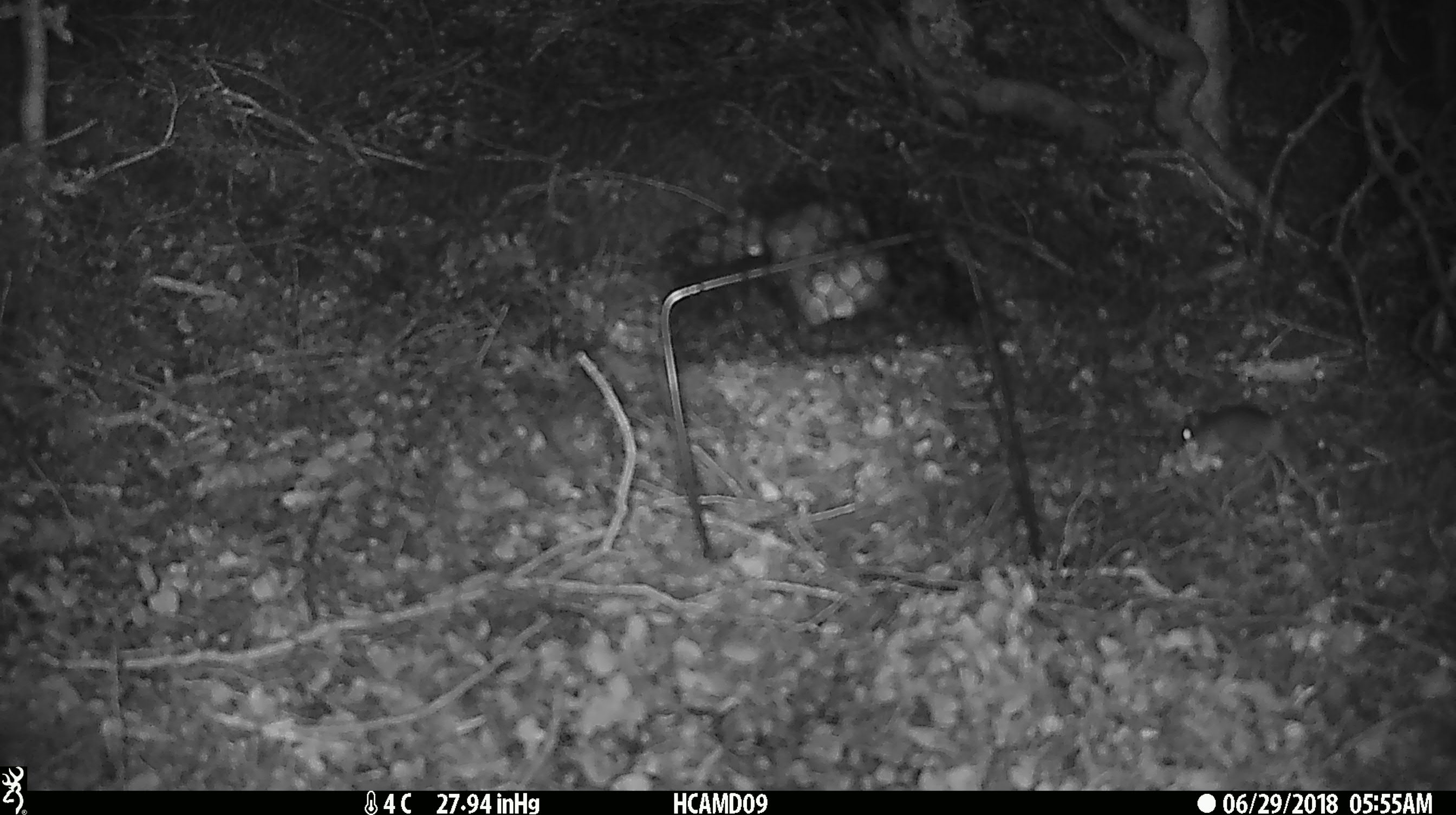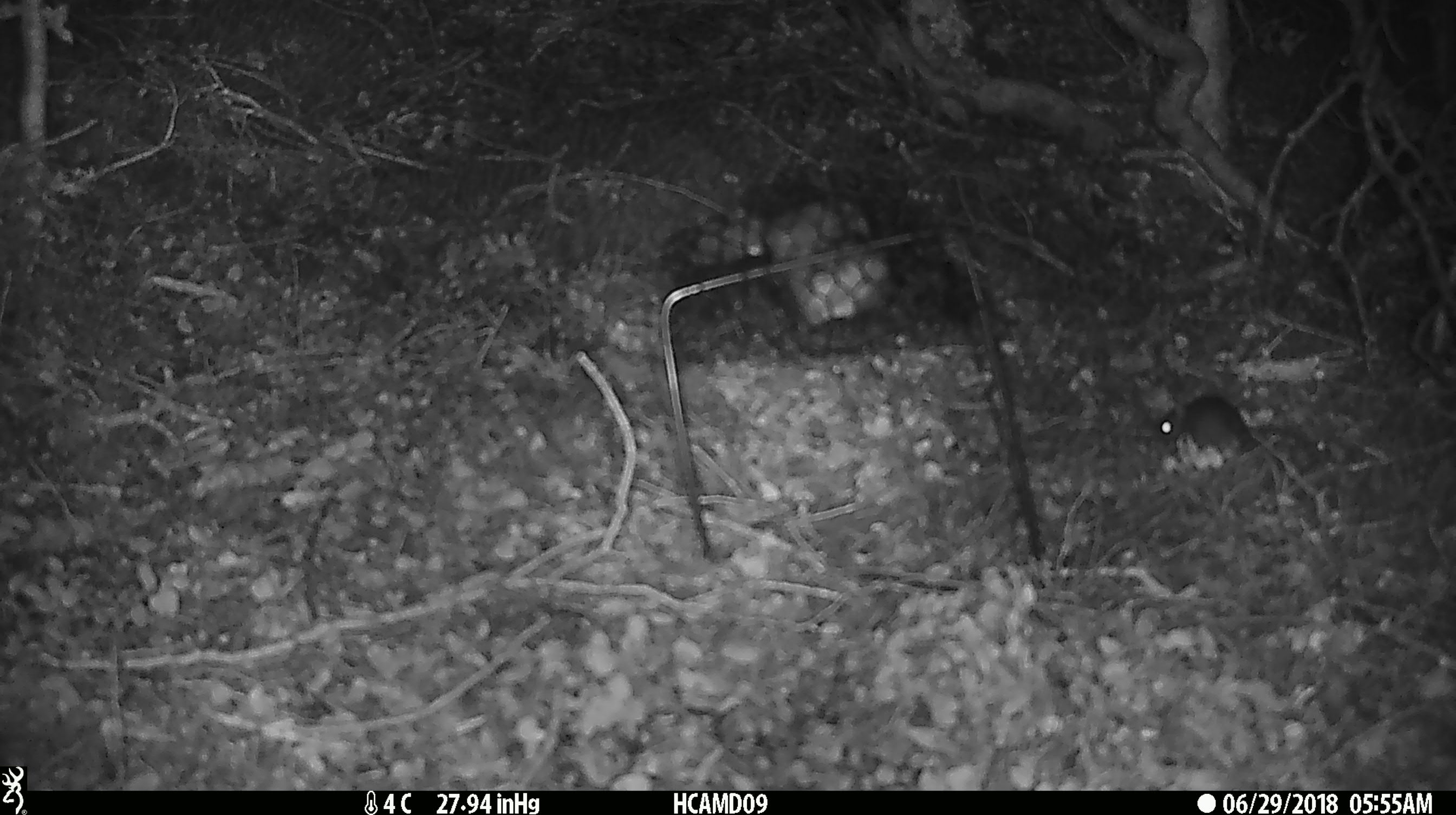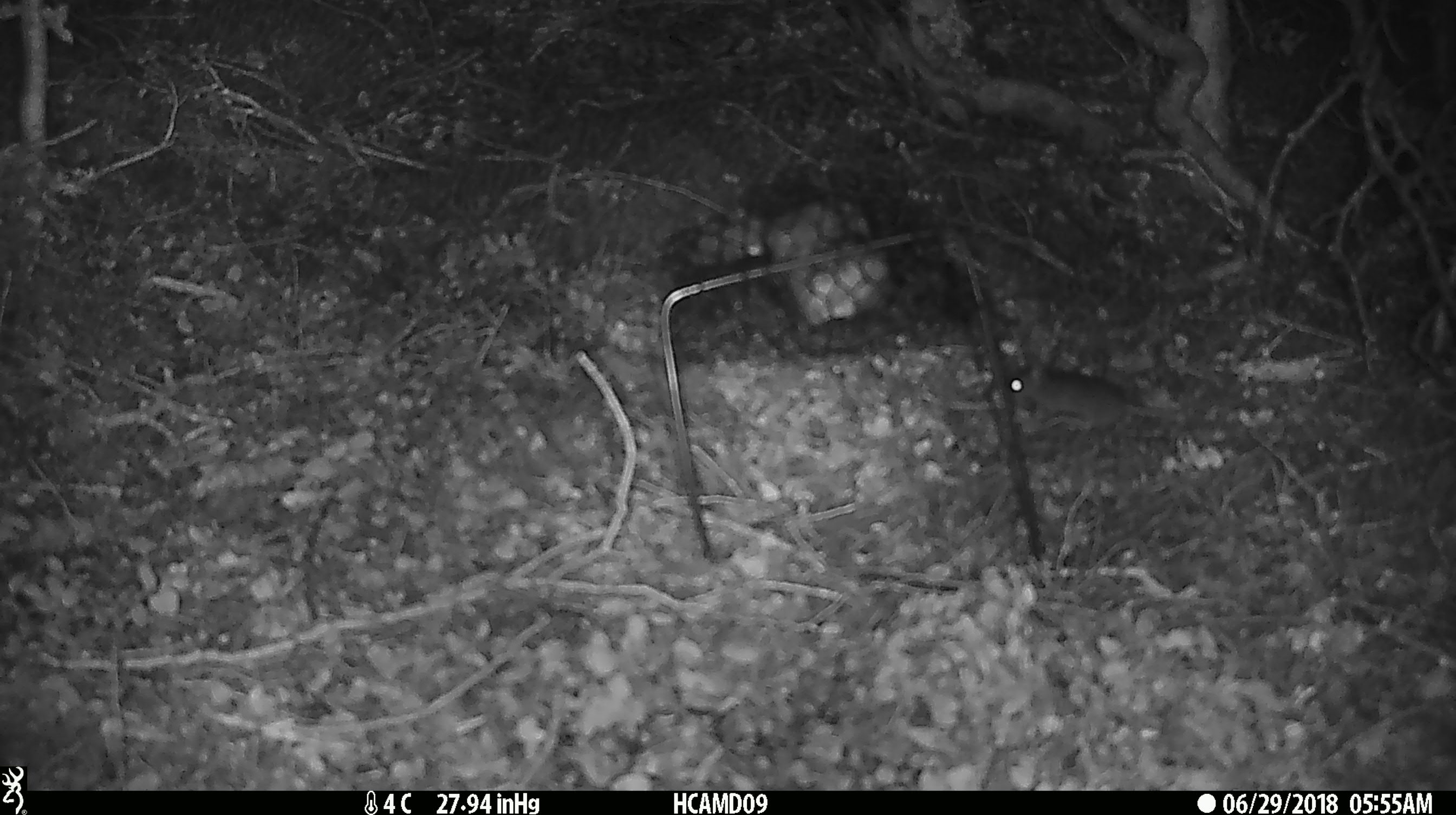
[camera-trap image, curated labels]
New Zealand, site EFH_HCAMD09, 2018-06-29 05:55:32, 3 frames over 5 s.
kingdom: Animalia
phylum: Chordata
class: Mammalia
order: Rodentia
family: Muridae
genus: Mus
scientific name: Mus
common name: mouse